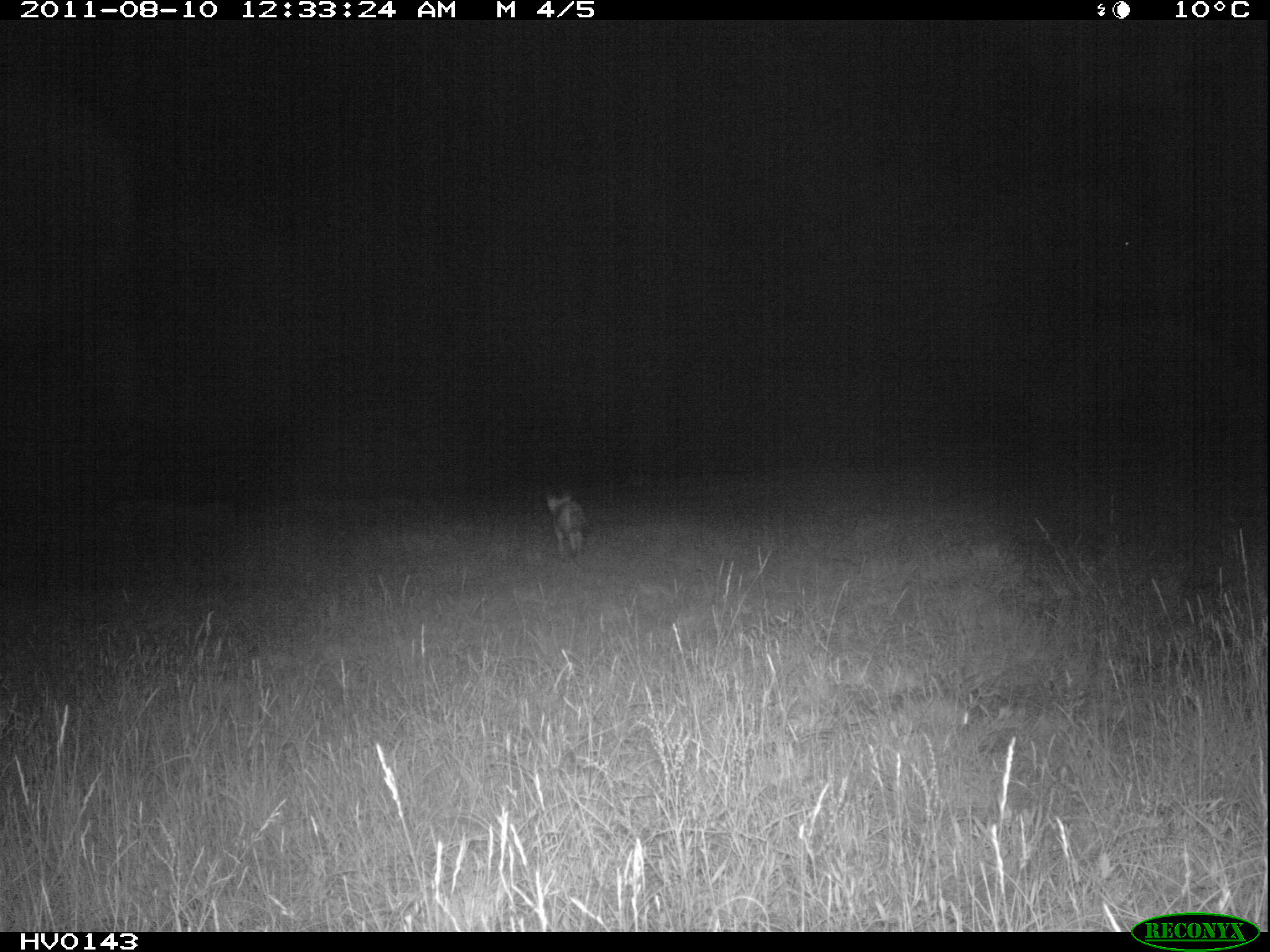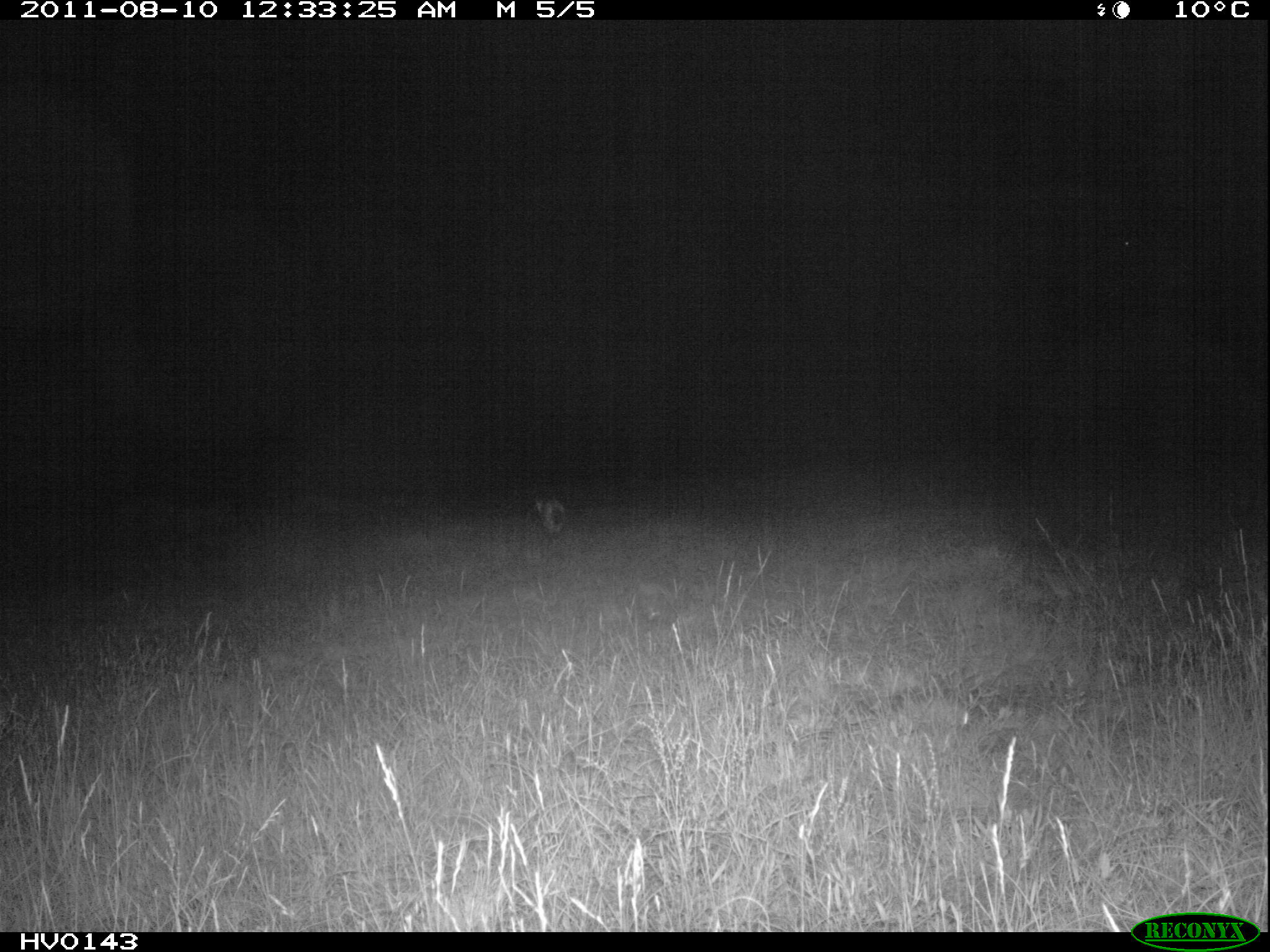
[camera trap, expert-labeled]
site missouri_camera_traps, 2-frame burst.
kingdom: Animalia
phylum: Chordata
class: Mammalia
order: Carnivora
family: Canidae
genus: Vulpes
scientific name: Vulpes vulpes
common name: red fox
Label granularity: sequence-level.